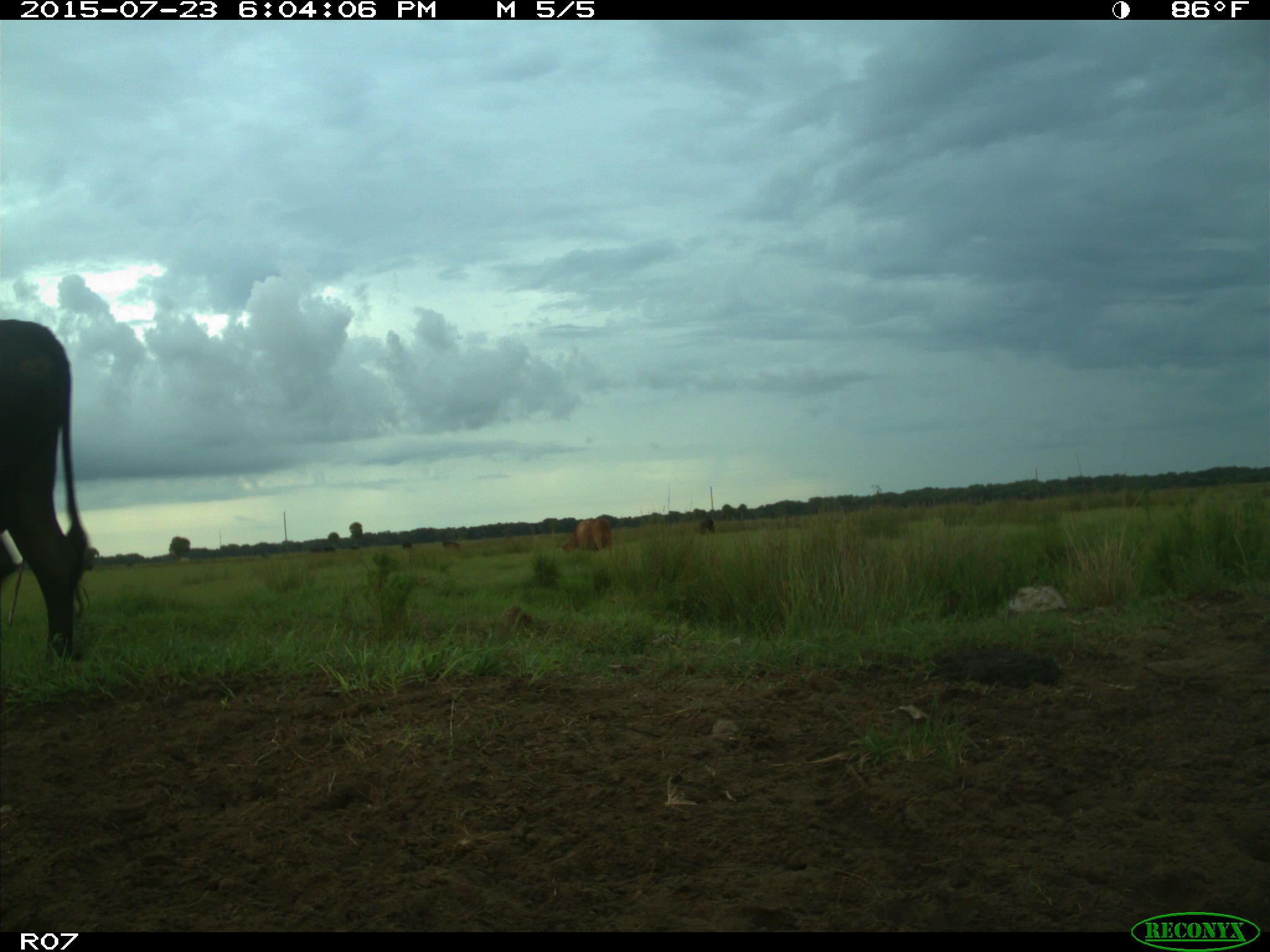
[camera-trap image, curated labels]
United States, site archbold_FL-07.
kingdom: Animalia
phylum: Chordata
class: Mammalia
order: Artiodactyla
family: Bovidae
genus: Bos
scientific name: Bos taurus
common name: domestic cow